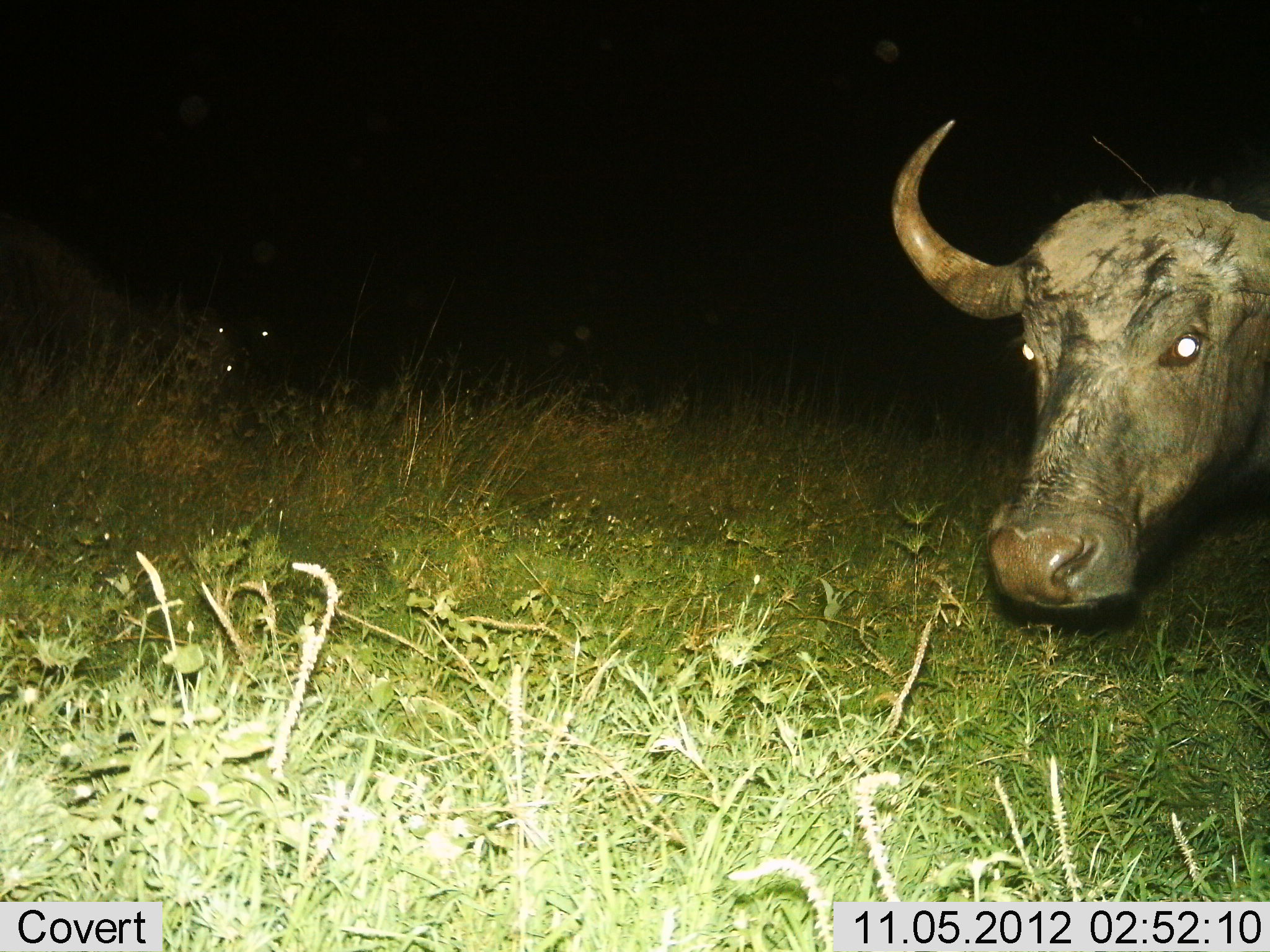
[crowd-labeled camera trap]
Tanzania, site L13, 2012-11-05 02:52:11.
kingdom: Animalia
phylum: Chordata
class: Mammalia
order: Artiodactyla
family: Bovidae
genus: Syncerus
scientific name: Syncerus caffer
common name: cape buffalo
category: buffalo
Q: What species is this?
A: Buffalo (cape buffalo) (Syncerus caffer).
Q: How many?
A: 1.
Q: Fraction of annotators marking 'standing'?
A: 100%.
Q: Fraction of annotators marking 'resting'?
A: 0%.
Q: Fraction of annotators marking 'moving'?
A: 0%.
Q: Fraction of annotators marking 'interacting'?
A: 0%.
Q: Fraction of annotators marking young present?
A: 0%.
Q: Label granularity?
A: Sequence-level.